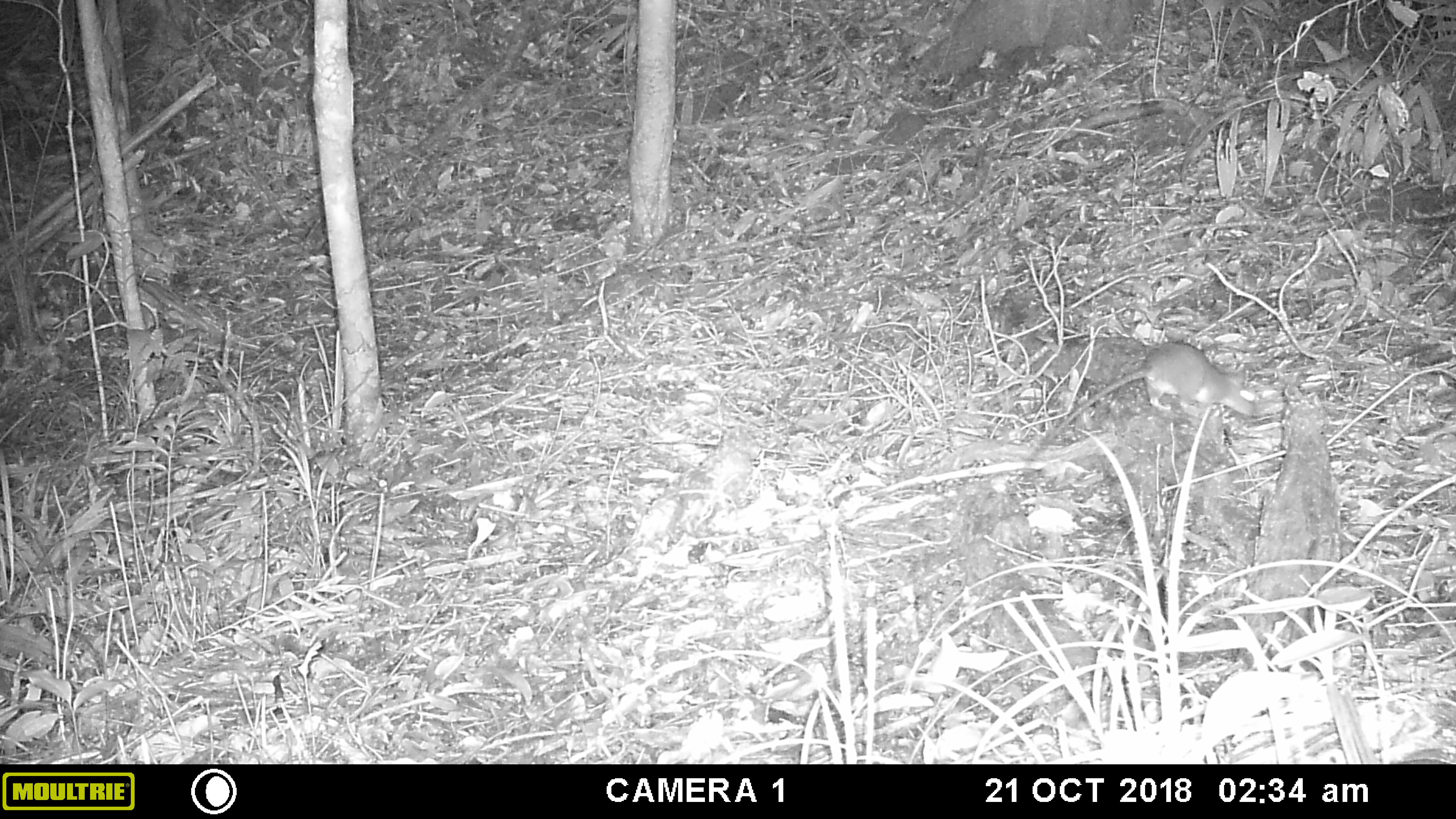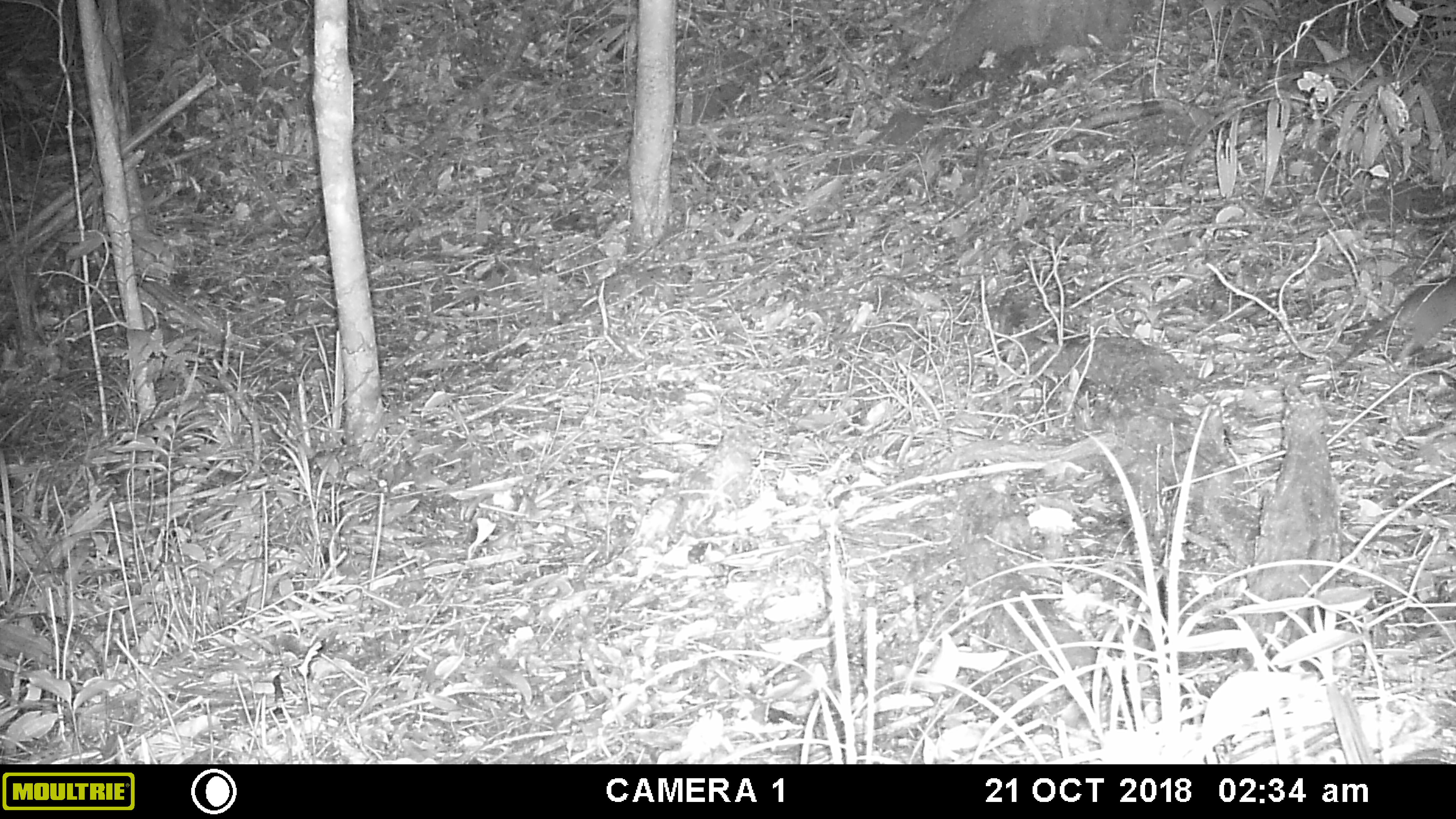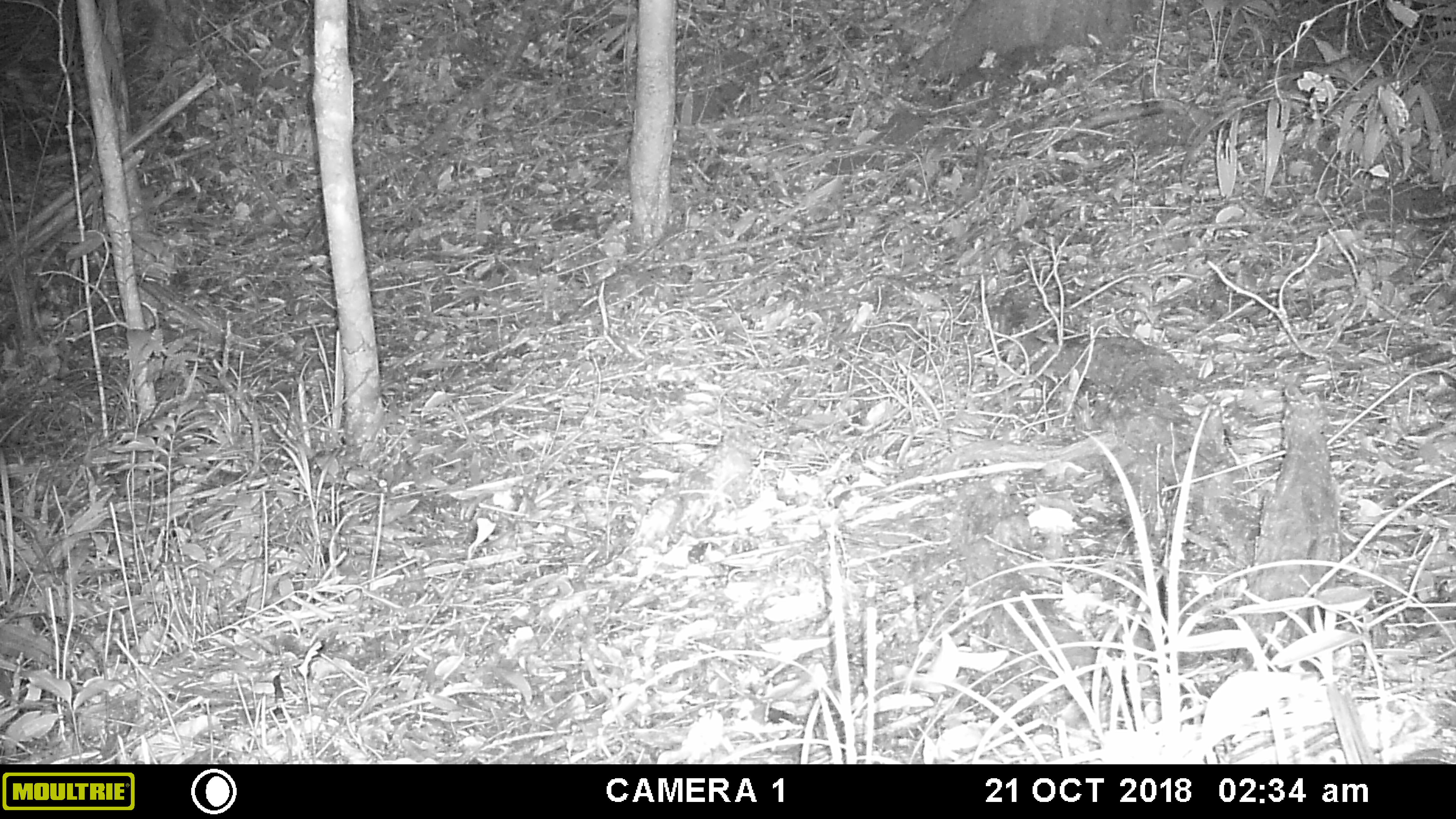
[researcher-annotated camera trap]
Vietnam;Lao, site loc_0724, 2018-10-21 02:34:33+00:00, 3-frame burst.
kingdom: Animalia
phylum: Chordata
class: Mammalia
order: Rodentia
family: Muridae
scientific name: Muridae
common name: old-world mice and rats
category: unidentified murid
Unidentified murid (old-world mice and rats) (Muridae). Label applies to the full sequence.